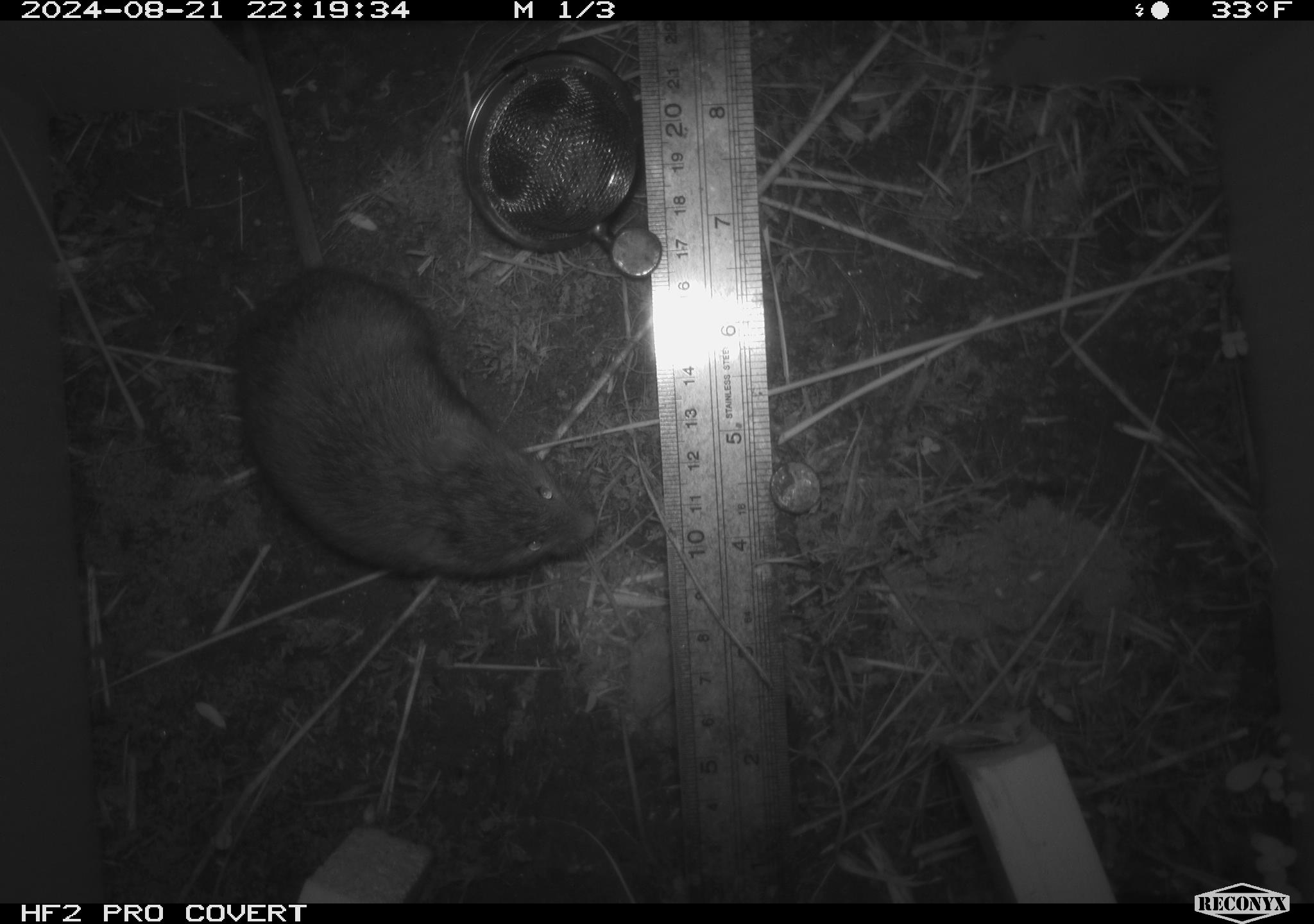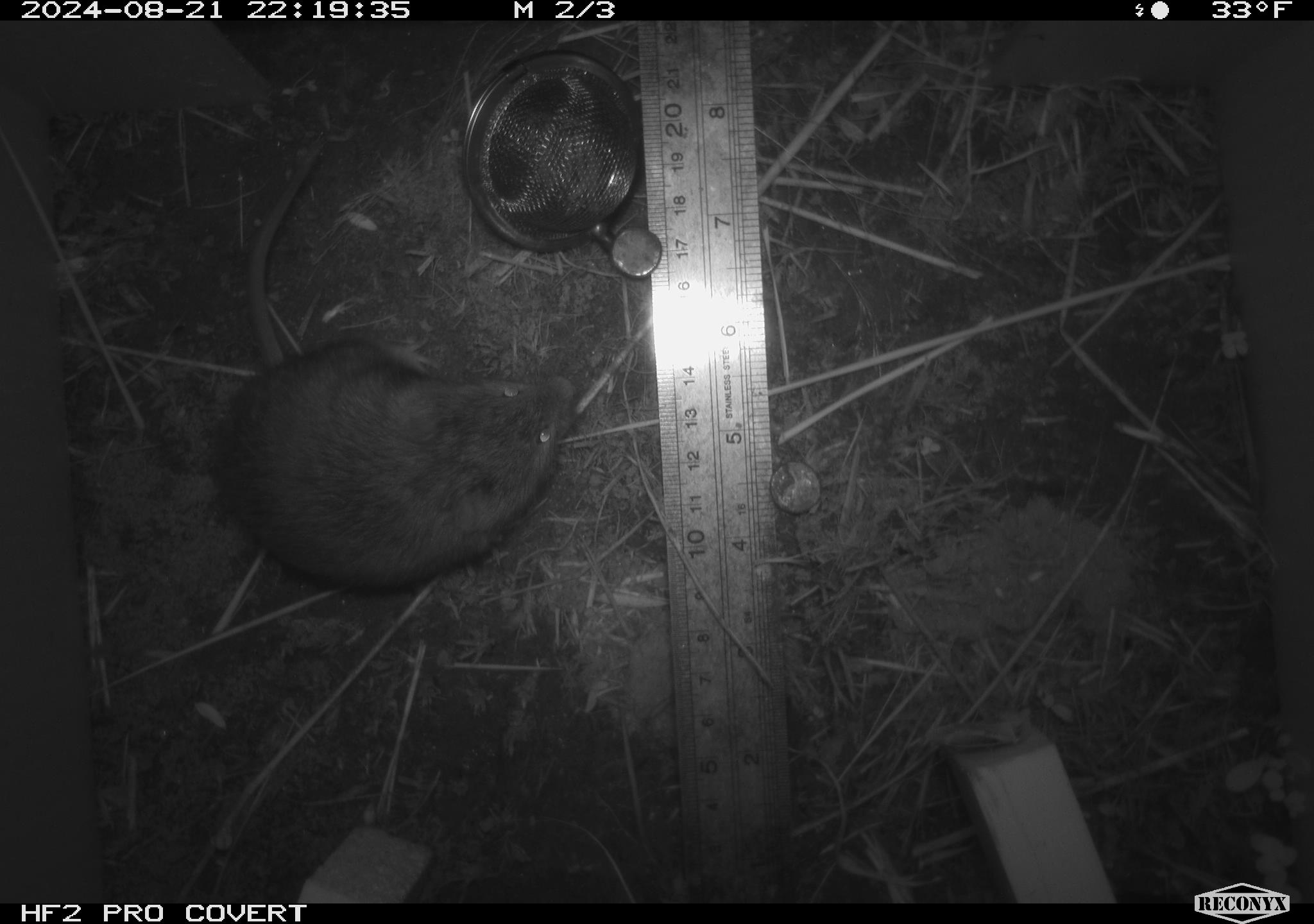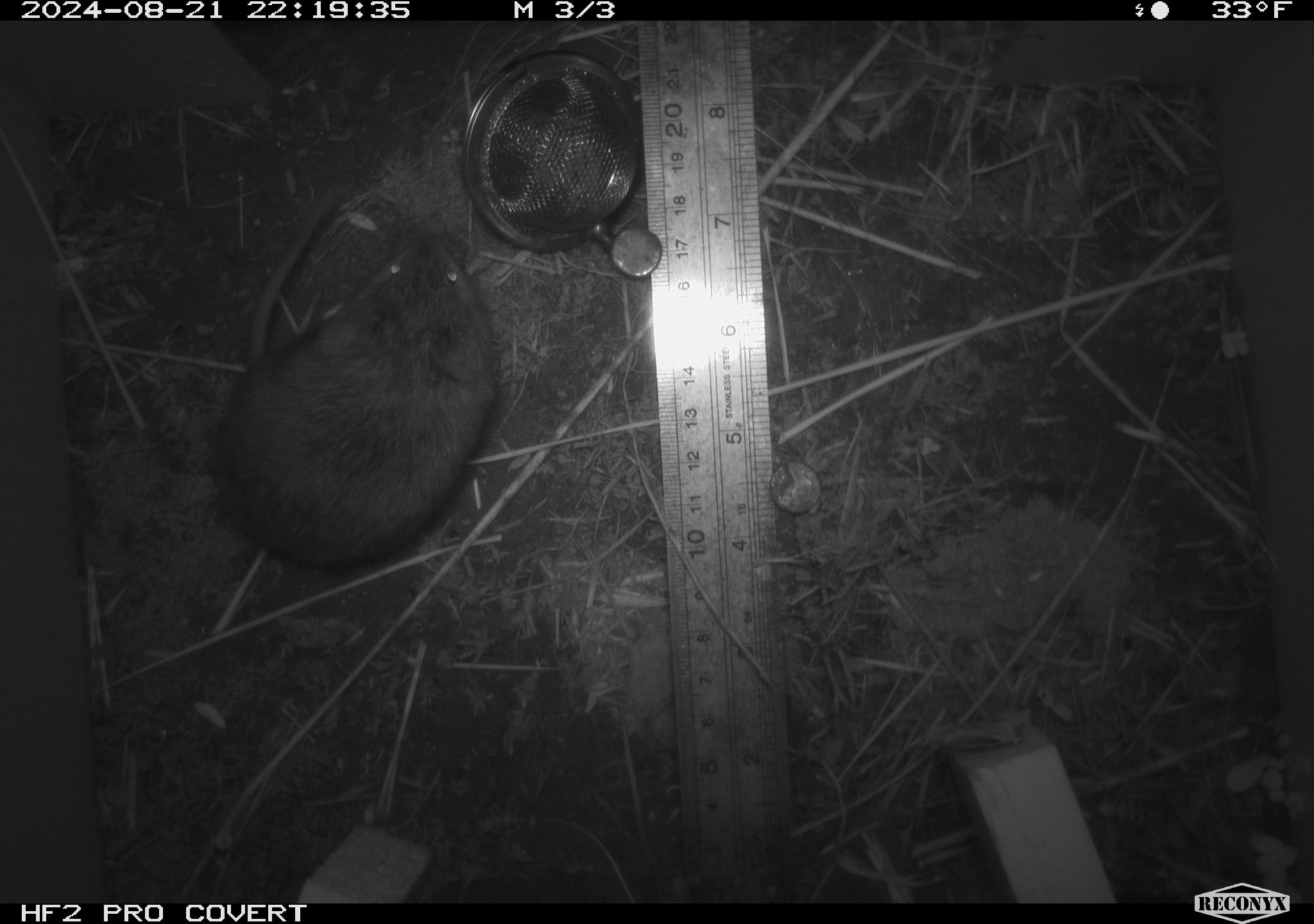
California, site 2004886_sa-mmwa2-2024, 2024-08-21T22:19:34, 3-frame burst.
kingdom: Animalia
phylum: Chordata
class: Mammalia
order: Rodentia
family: Cricetidae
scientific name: Arvicolinae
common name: voles, lemmings, and muskrats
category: arvicolinae subfamily